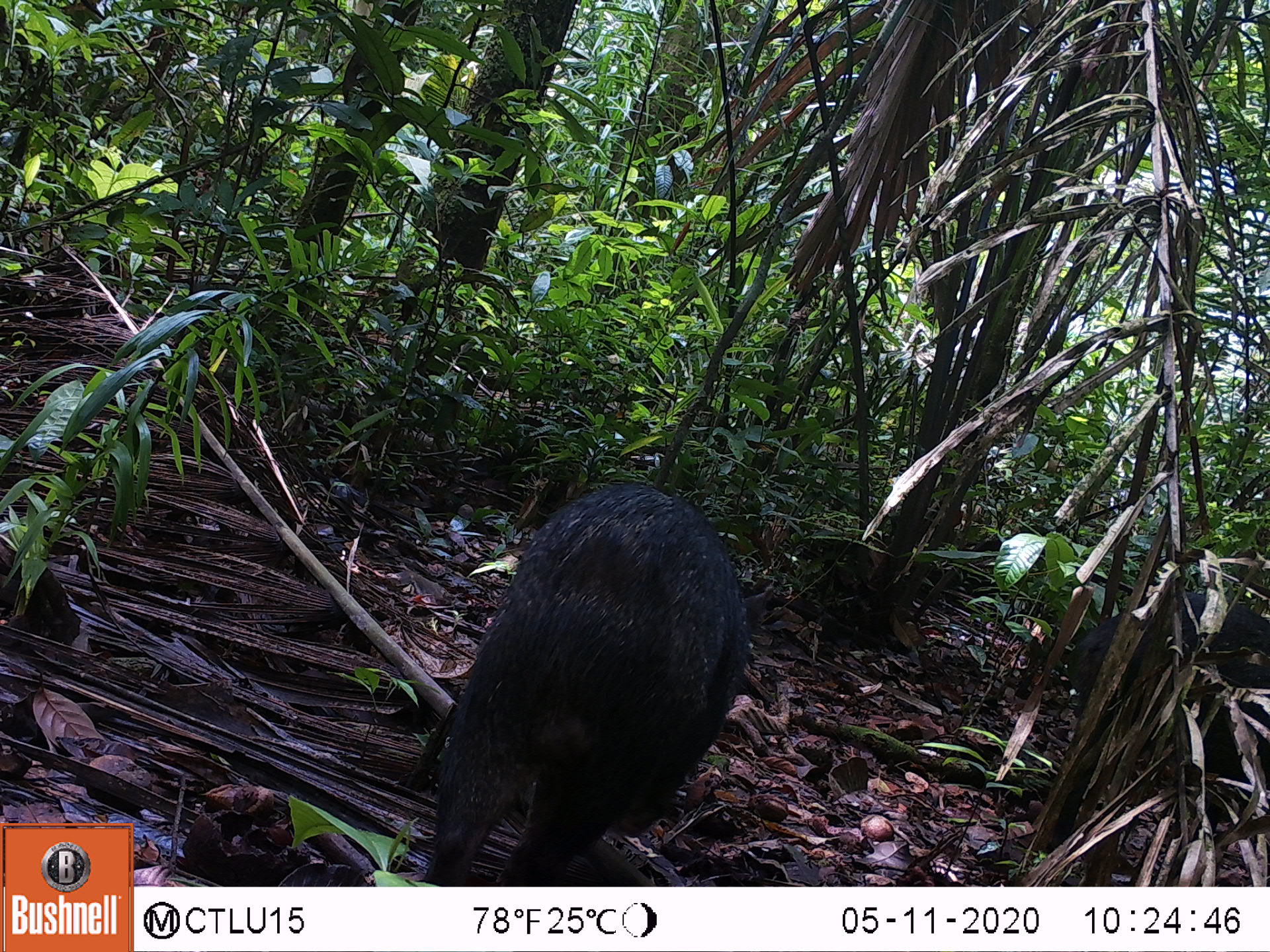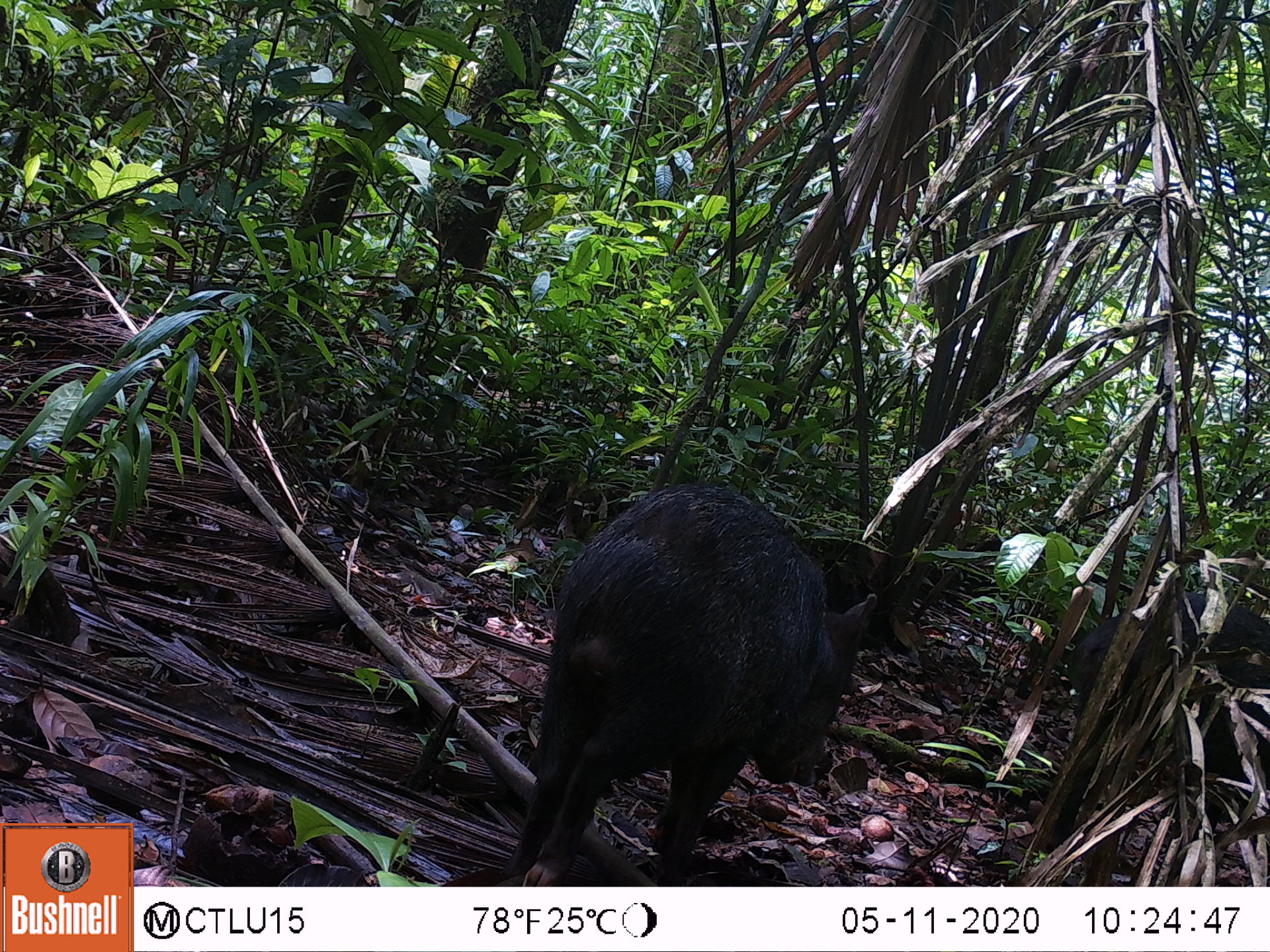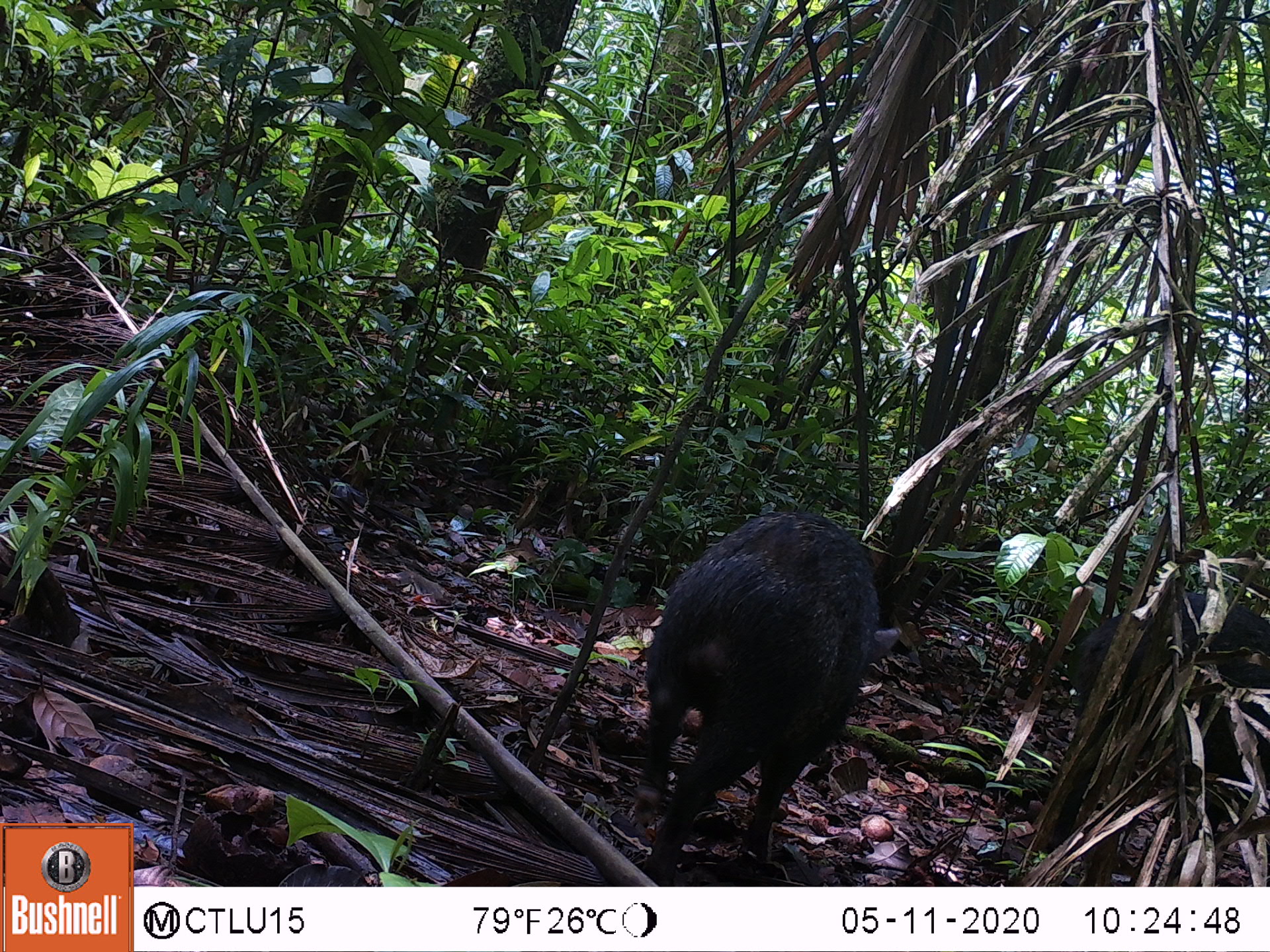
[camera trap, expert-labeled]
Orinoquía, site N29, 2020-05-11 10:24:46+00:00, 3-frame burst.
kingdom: Animalia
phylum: Chordata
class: Mammalia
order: Artiodactyla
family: Tayassuidae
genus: Pecari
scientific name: Pecari tajacu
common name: collared peccary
Collared peccary (Pecari tajacu).